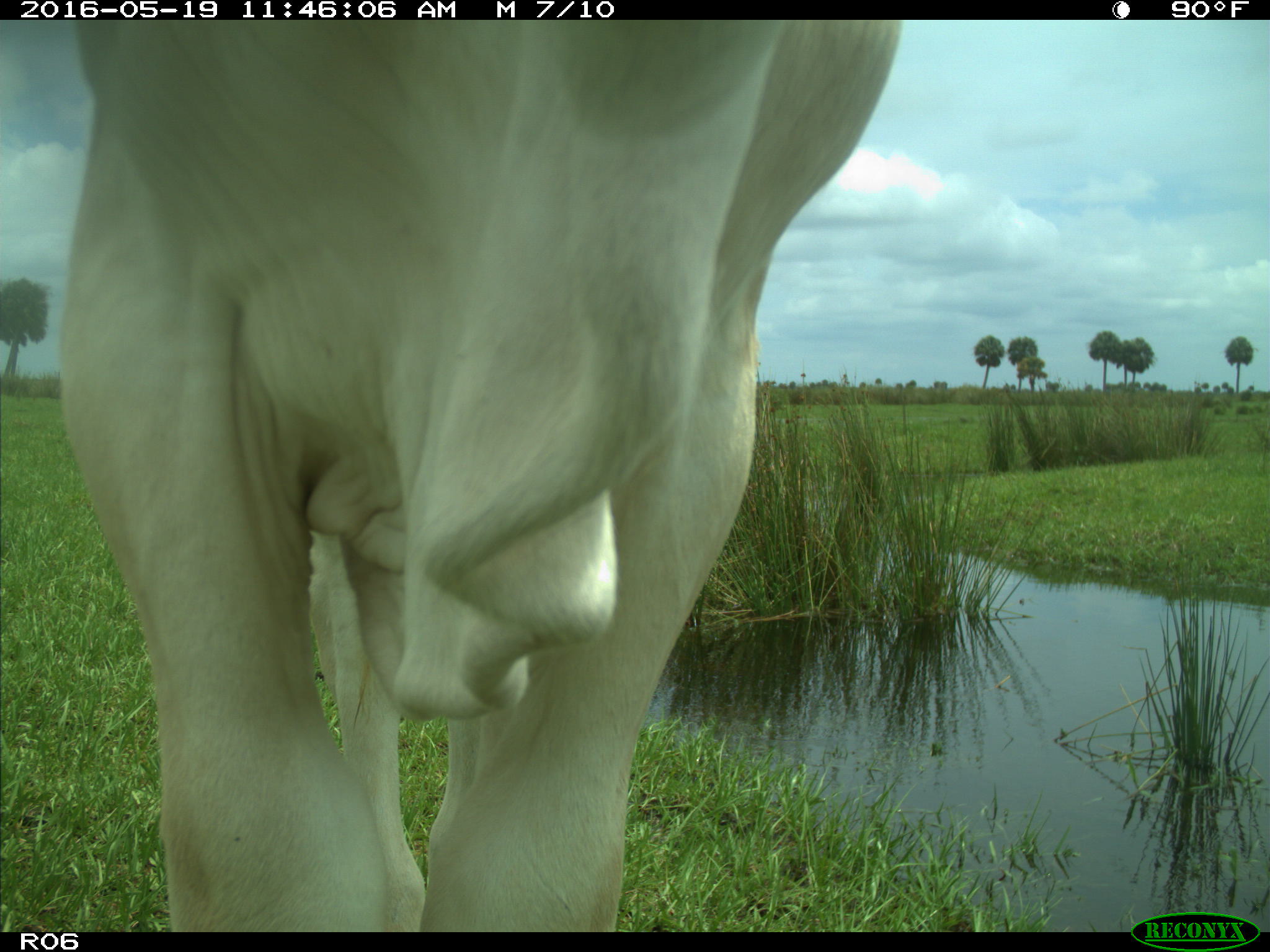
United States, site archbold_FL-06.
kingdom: Animalia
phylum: Chordata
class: Mammalia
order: Artiodactyla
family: Bovidae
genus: Bos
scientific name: Bos taurus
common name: domestic cow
Bos taurus (domestic cow).